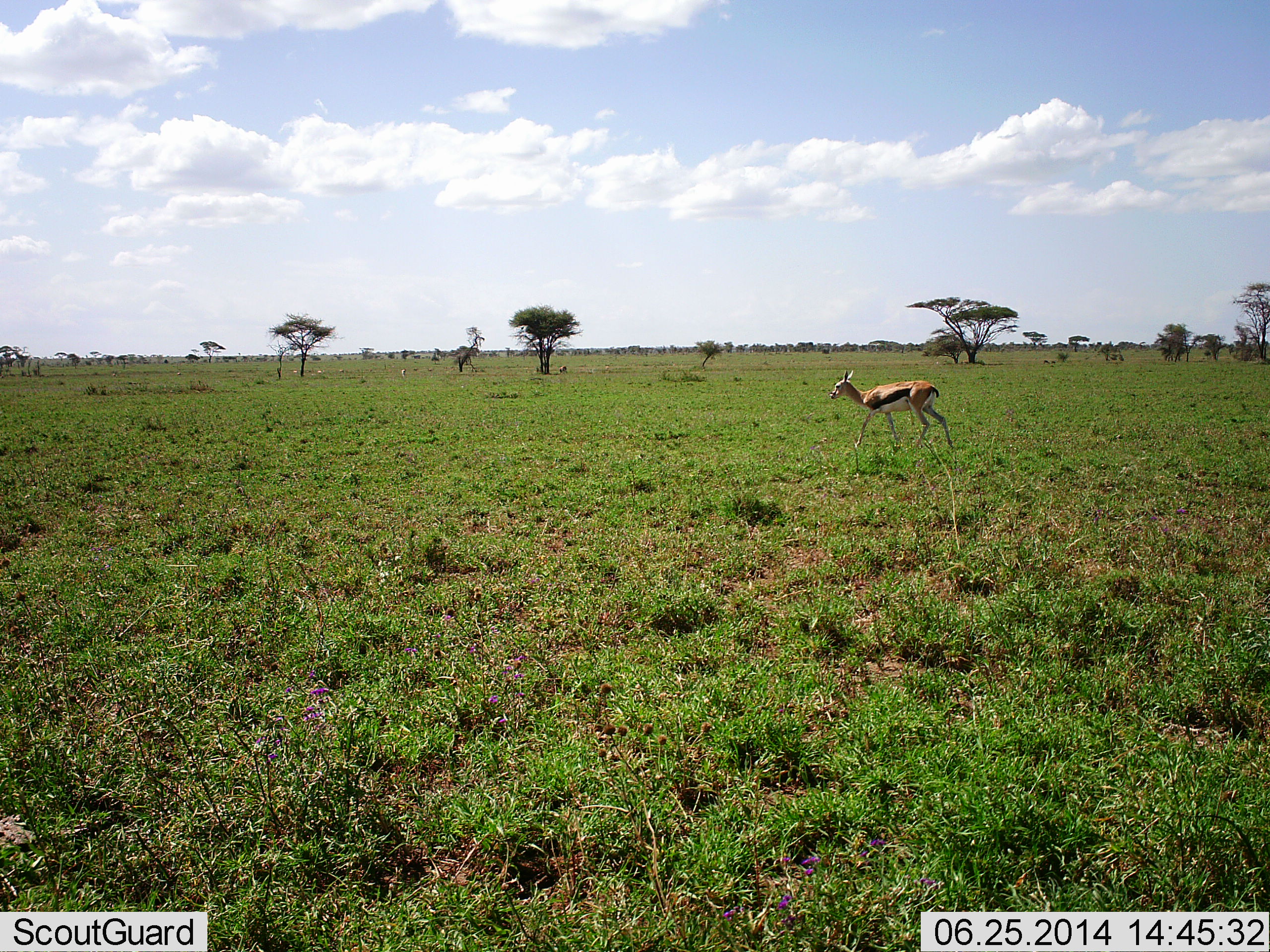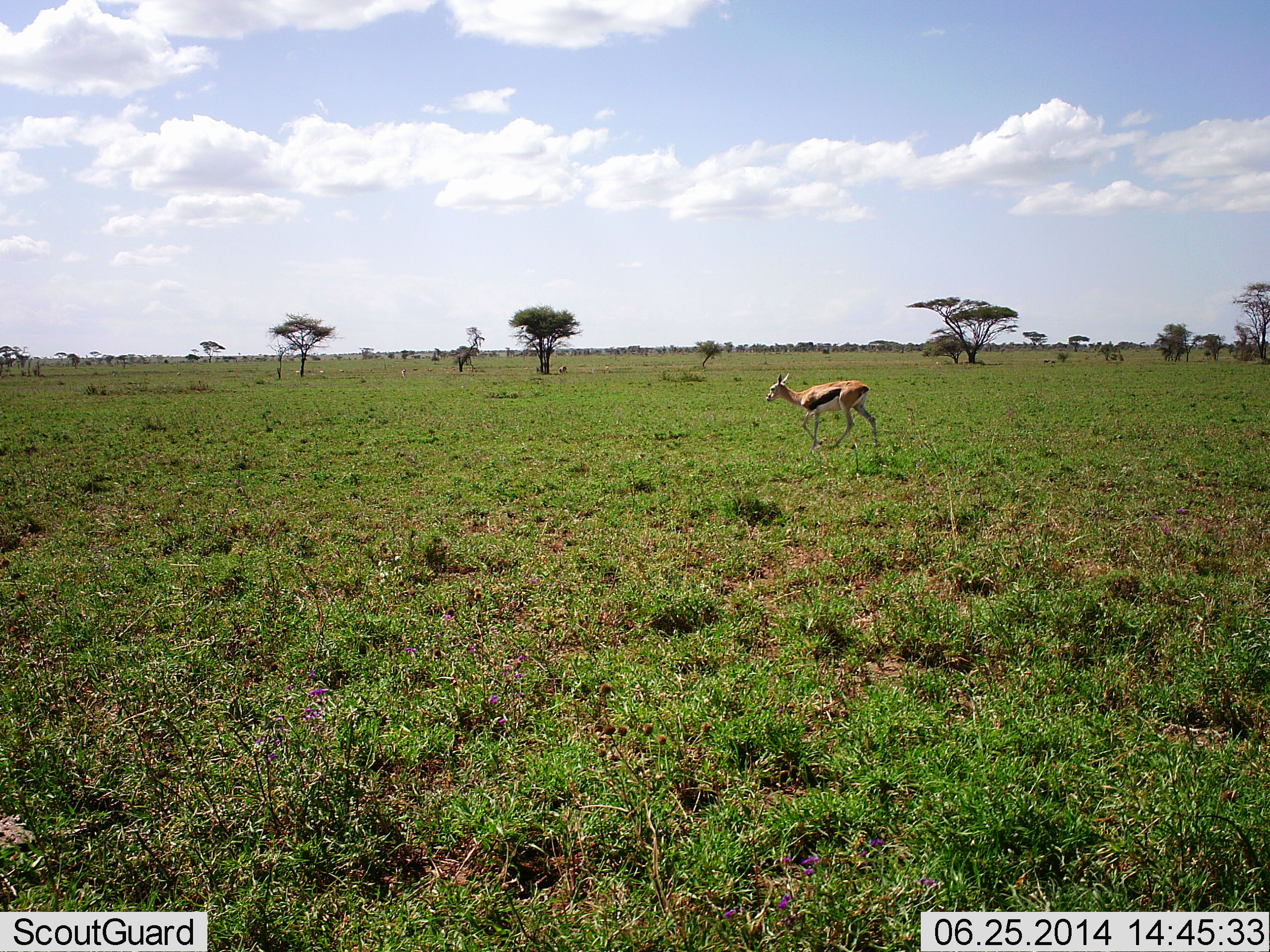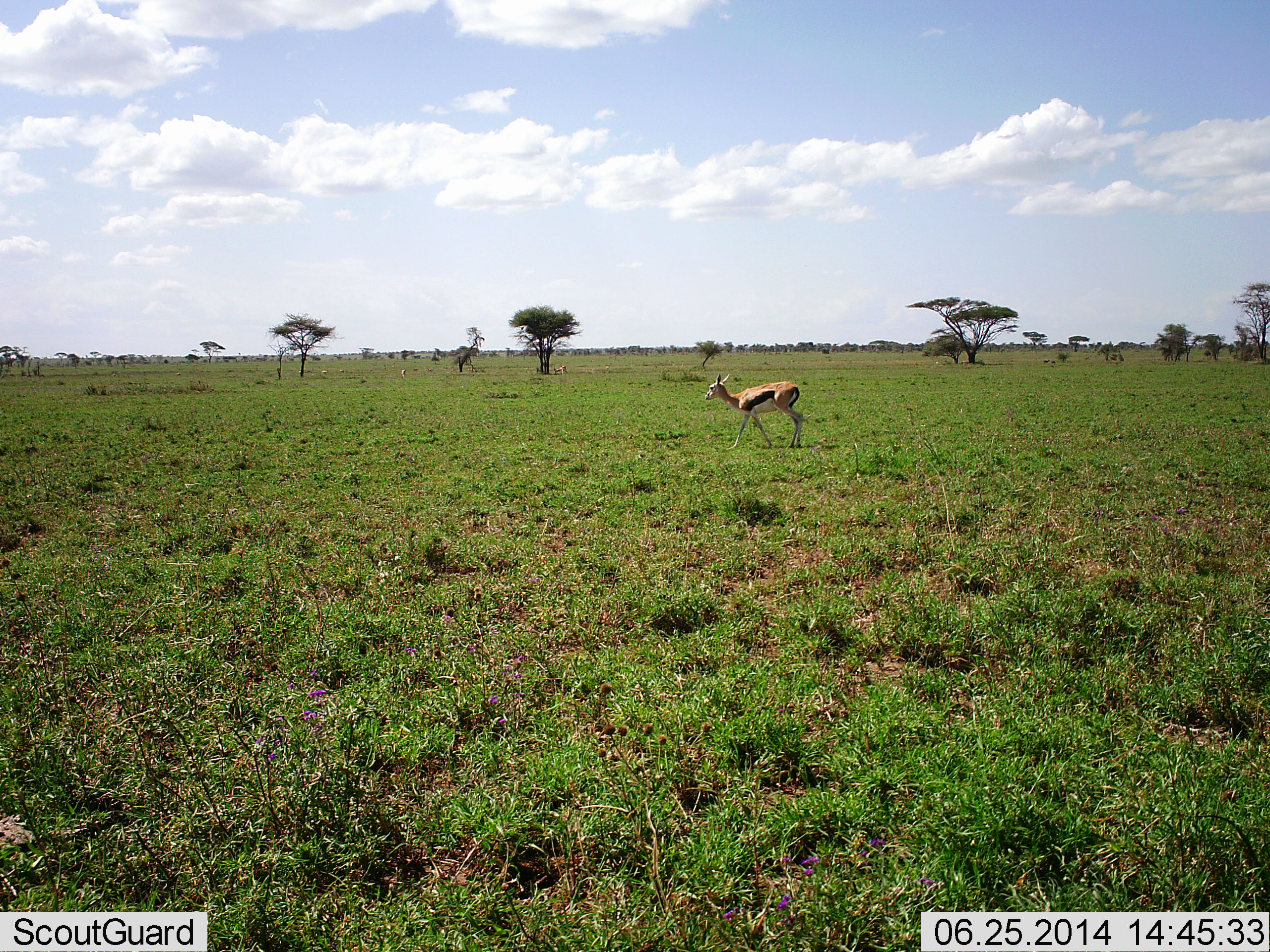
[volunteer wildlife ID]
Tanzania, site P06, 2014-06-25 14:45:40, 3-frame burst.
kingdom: Animalia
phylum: Chordata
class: Mammalia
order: Artiodactyla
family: Bovidae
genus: Eudorcas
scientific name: Eudorcas thomsonii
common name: thomson's gazelle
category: gazellethomsons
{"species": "gazellethomsons (thomson's gazelle) (Eudorcas thomsonii)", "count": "1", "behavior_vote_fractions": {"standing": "10%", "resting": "0%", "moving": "90%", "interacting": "0%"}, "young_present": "0%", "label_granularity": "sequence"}